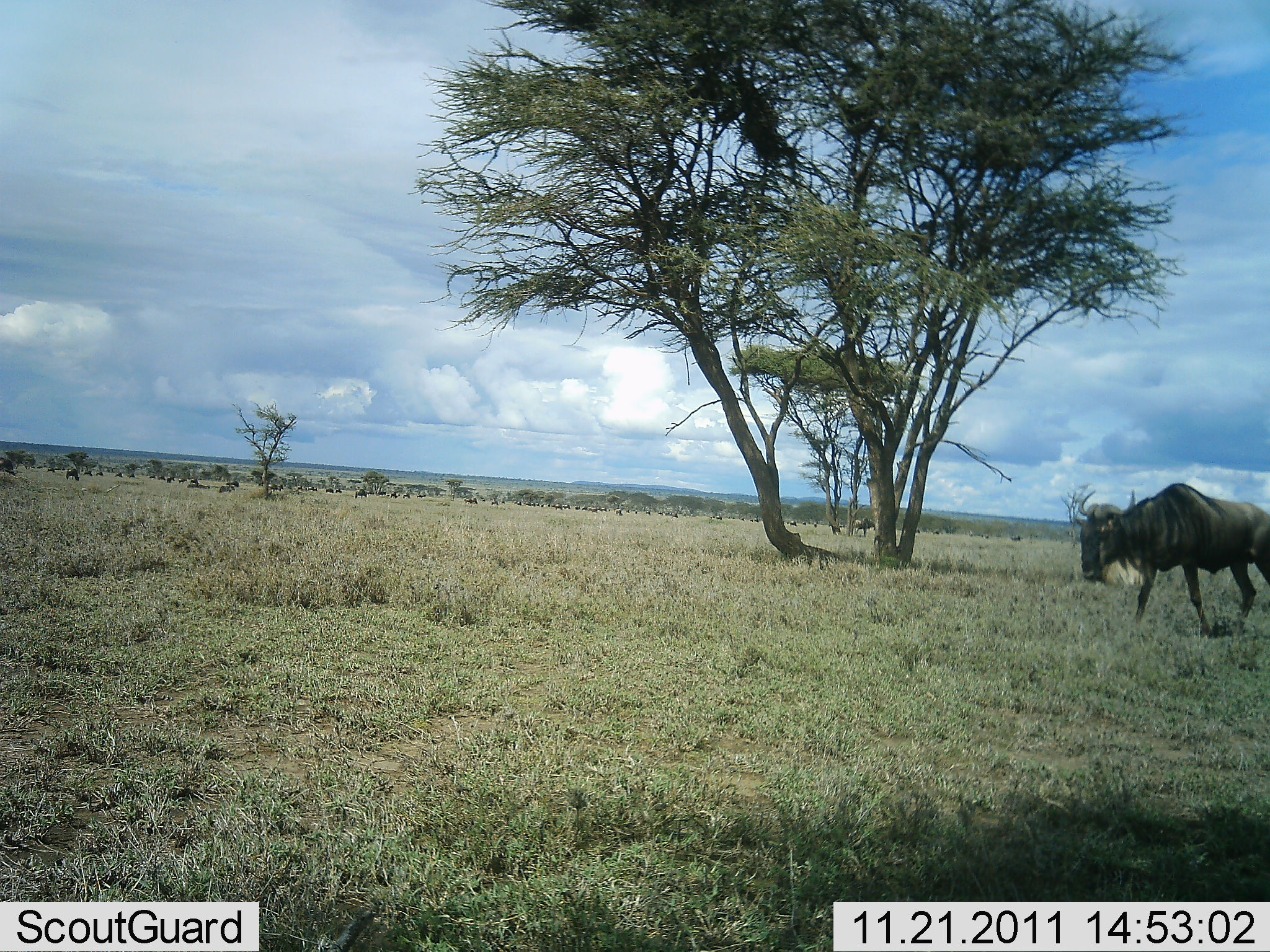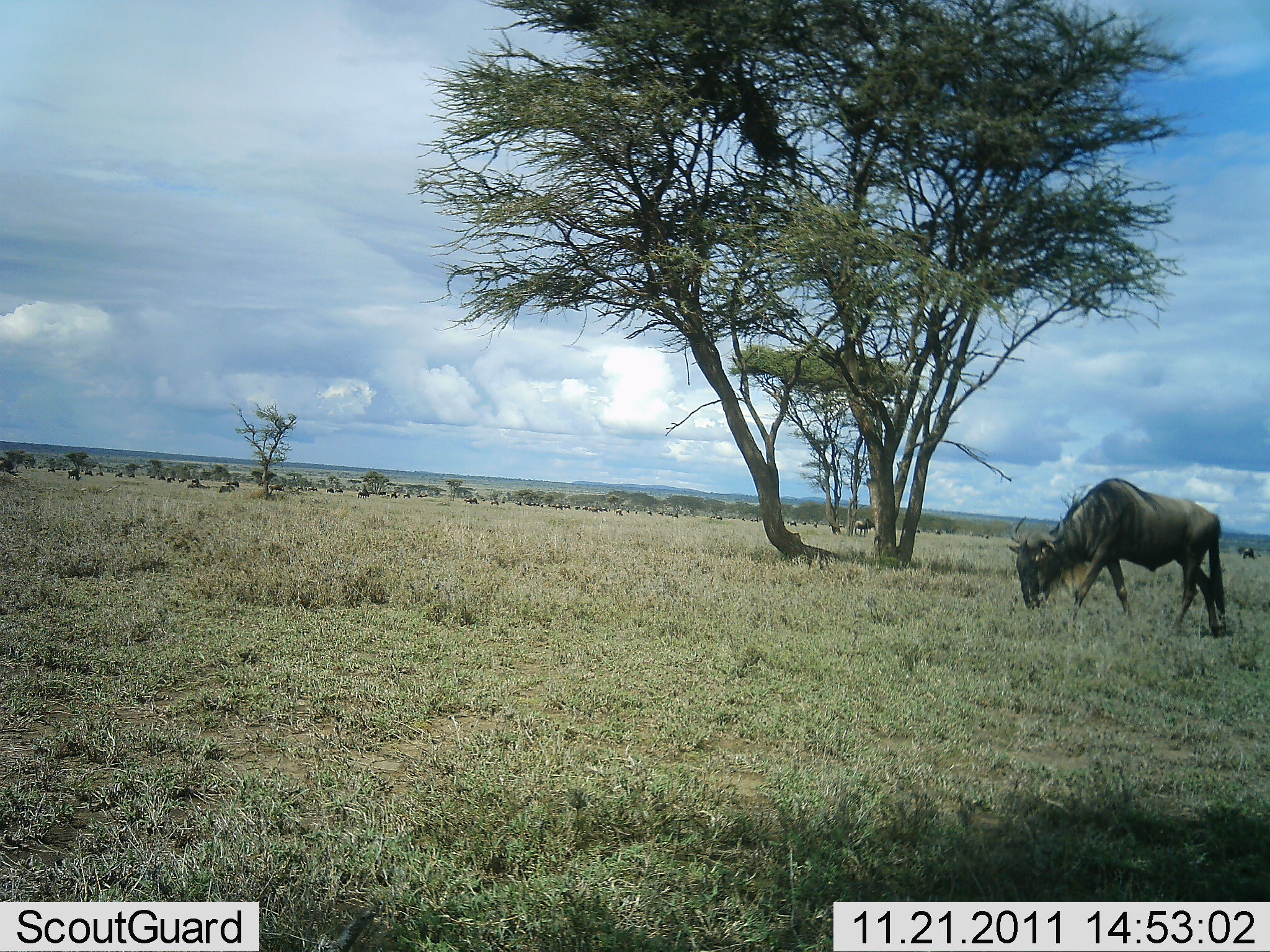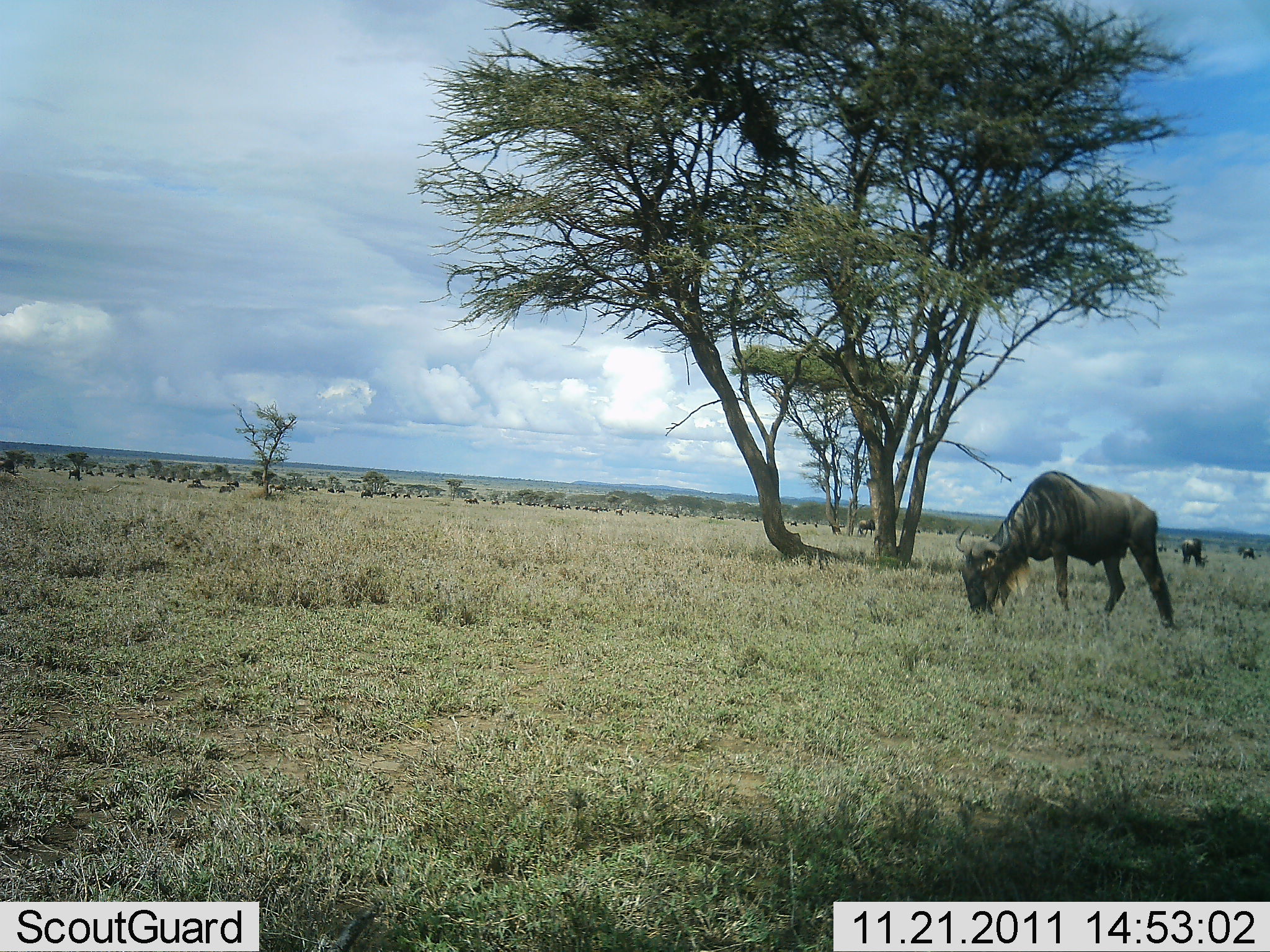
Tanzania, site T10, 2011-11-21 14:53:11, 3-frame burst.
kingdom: Animalia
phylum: Chordata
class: Mammalia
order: Artiodactyla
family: Bovidae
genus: Connochaetes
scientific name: Connochaetes taurinus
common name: blue wildebeest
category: wildebeest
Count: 1.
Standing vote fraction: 27%.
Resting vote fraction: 0%.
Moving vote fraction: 20%.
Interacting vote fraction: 0%.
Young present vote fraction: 0%.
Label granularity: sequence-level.